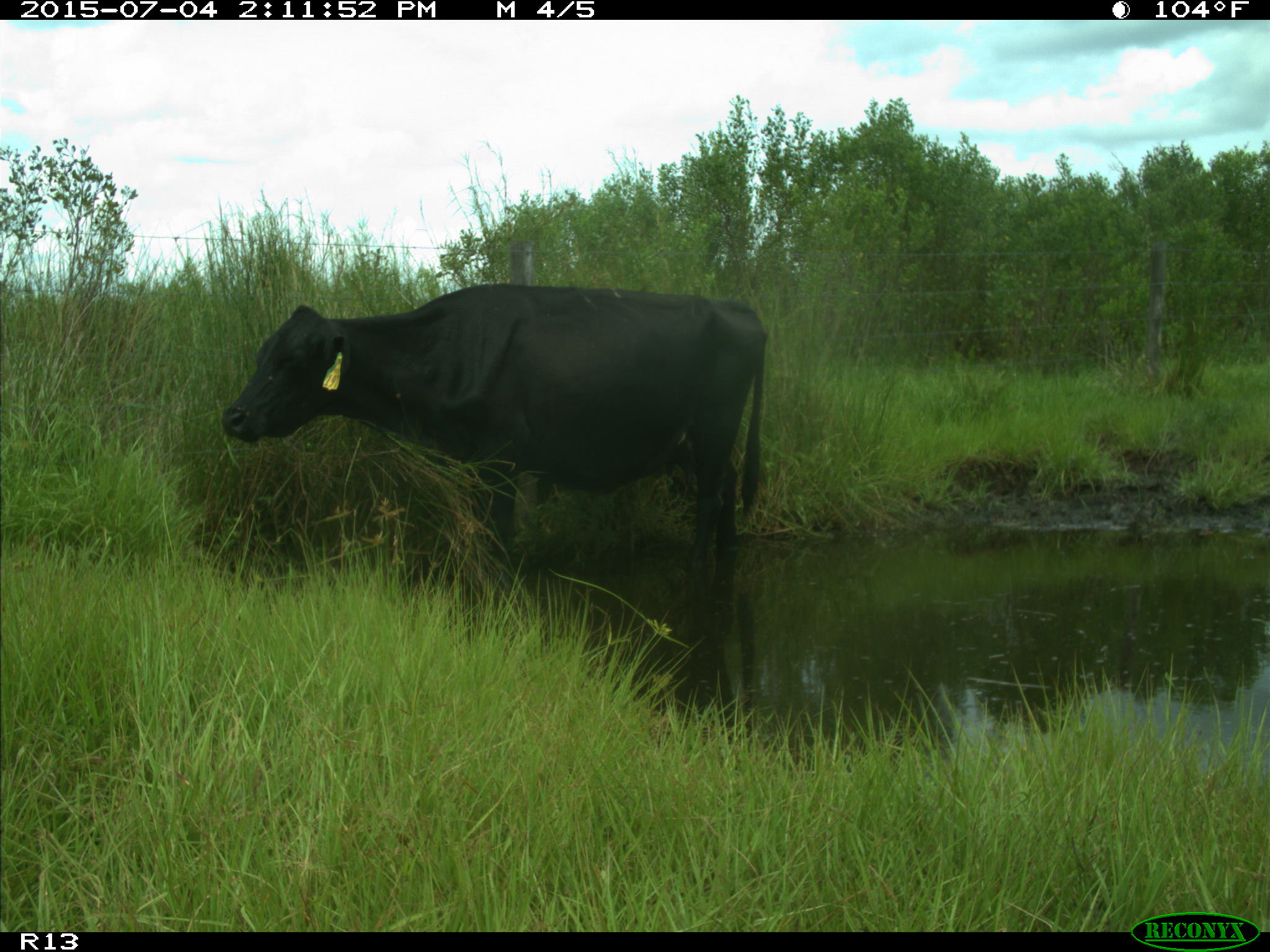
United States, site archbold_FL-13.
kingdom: Animalia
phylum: Chordata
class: Mammalia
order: Artiodactyla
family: Bovidae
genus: Bos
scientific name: Bos taurus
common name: domestic cow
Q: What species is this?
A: Bos taurus (domestic cow).